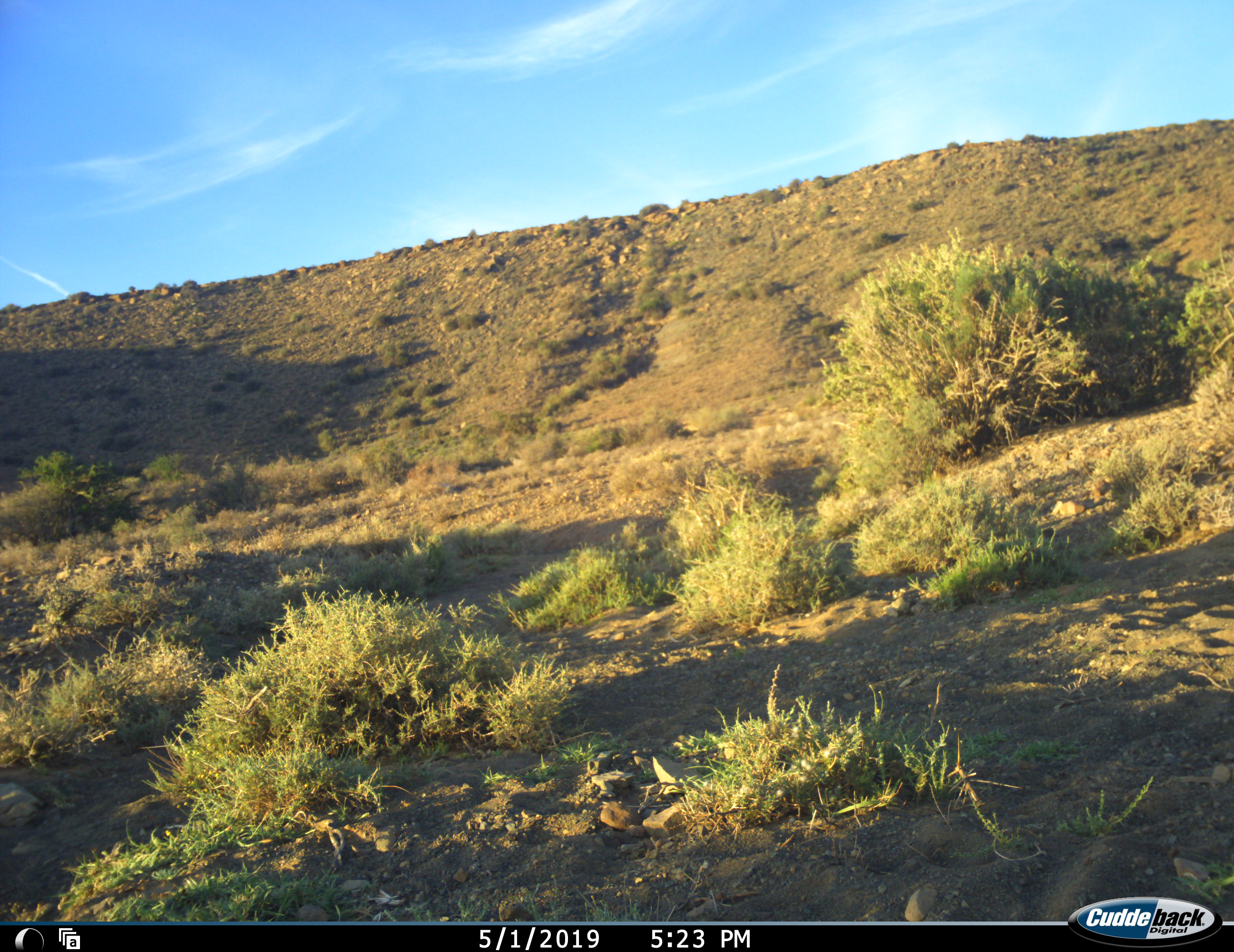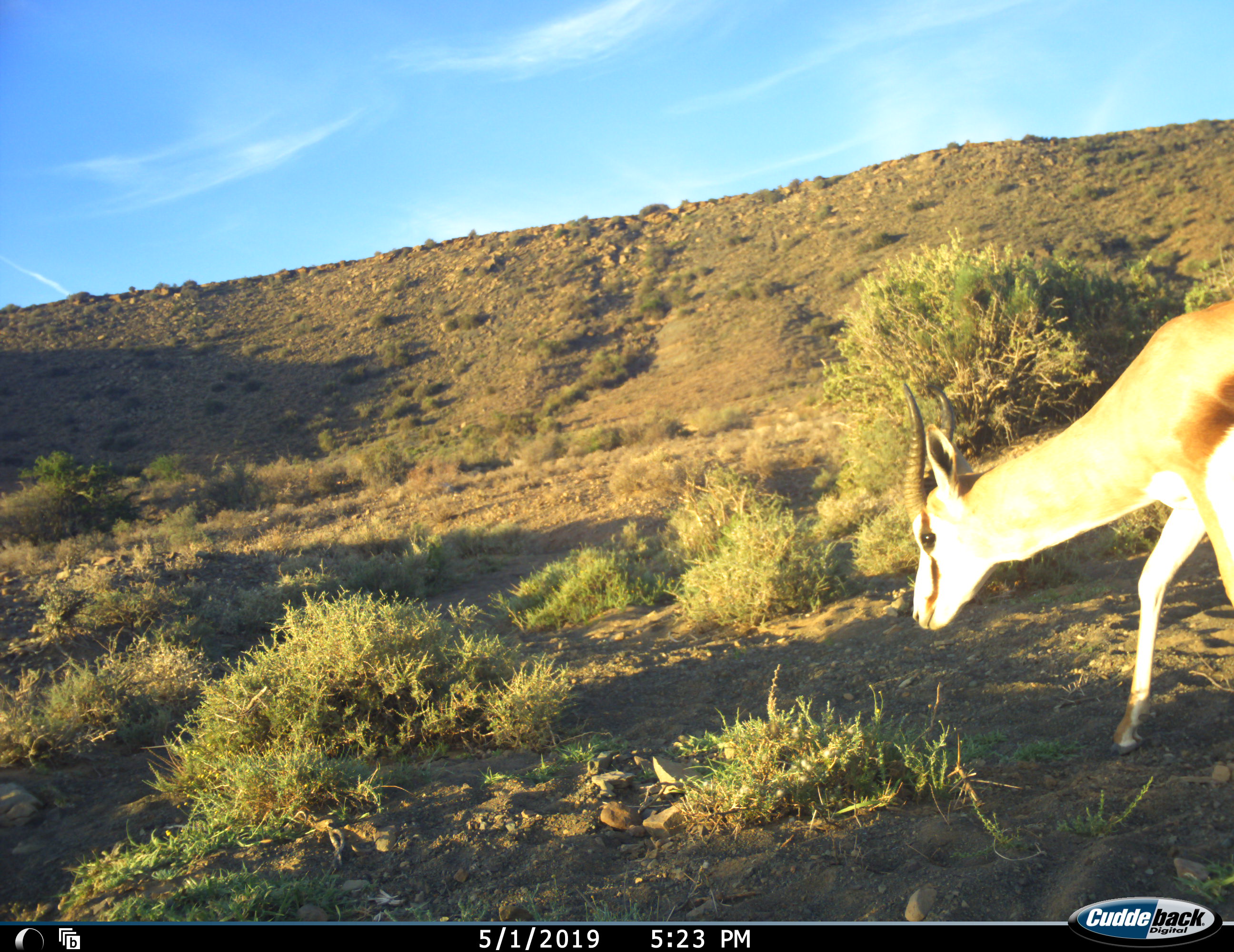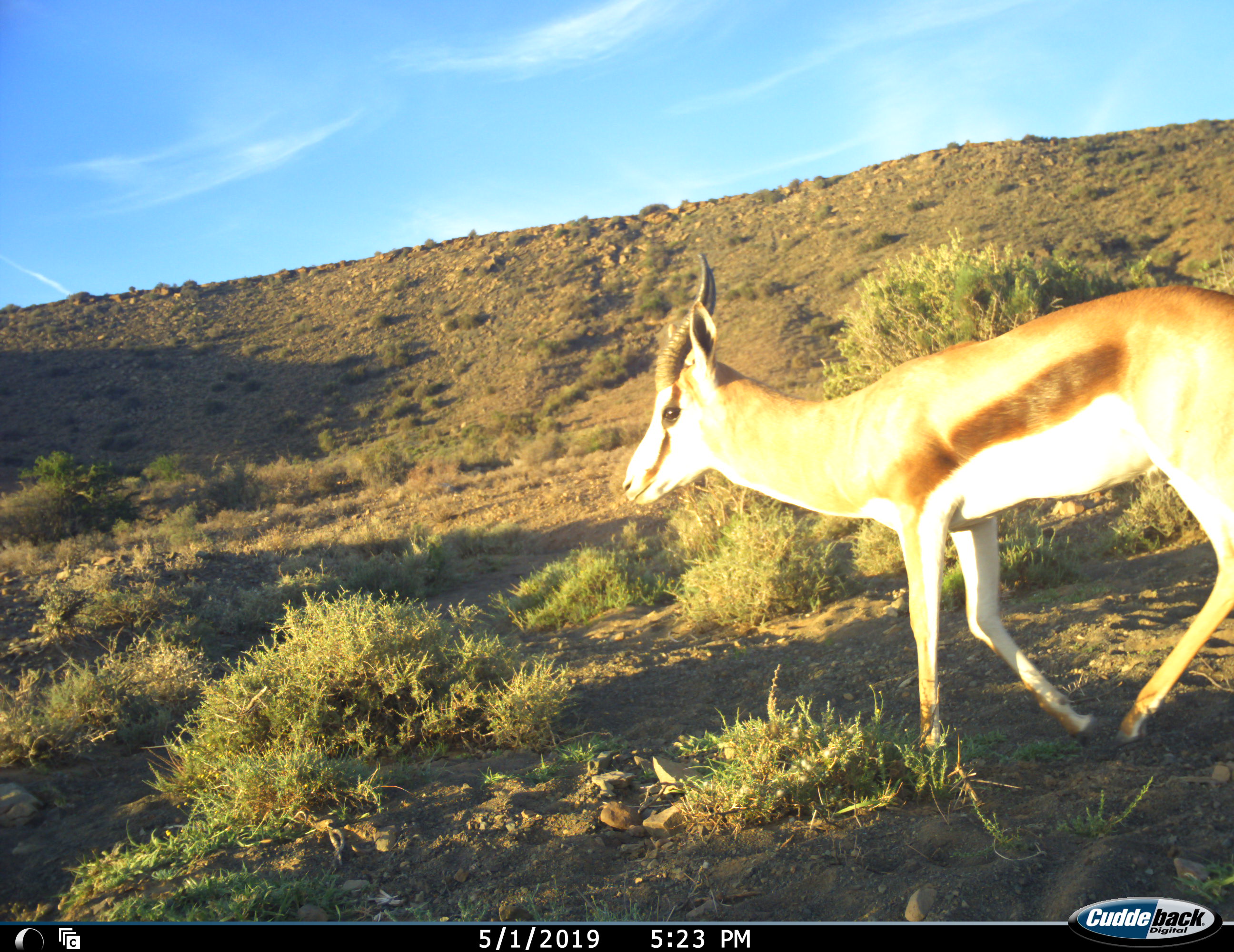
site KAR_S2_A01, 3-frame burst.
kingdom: Animalia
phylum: Chordata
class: Mammalia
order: Artiodactyla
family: Bovidae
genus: Antidorcas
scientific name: Antidorcas marsupialis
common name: springbok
Springbok (Antidorcas marsupialis), count 1. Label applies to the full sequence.